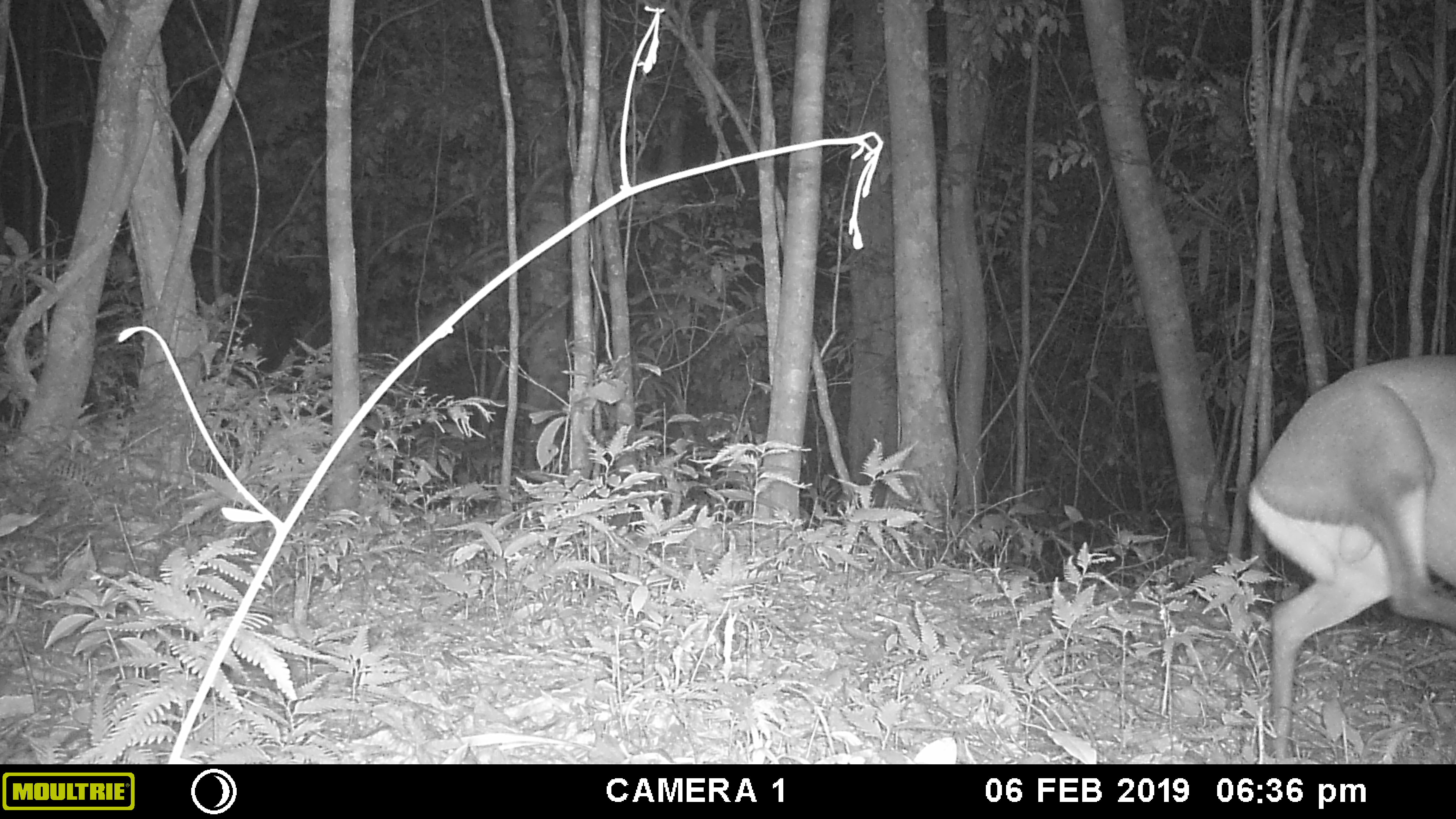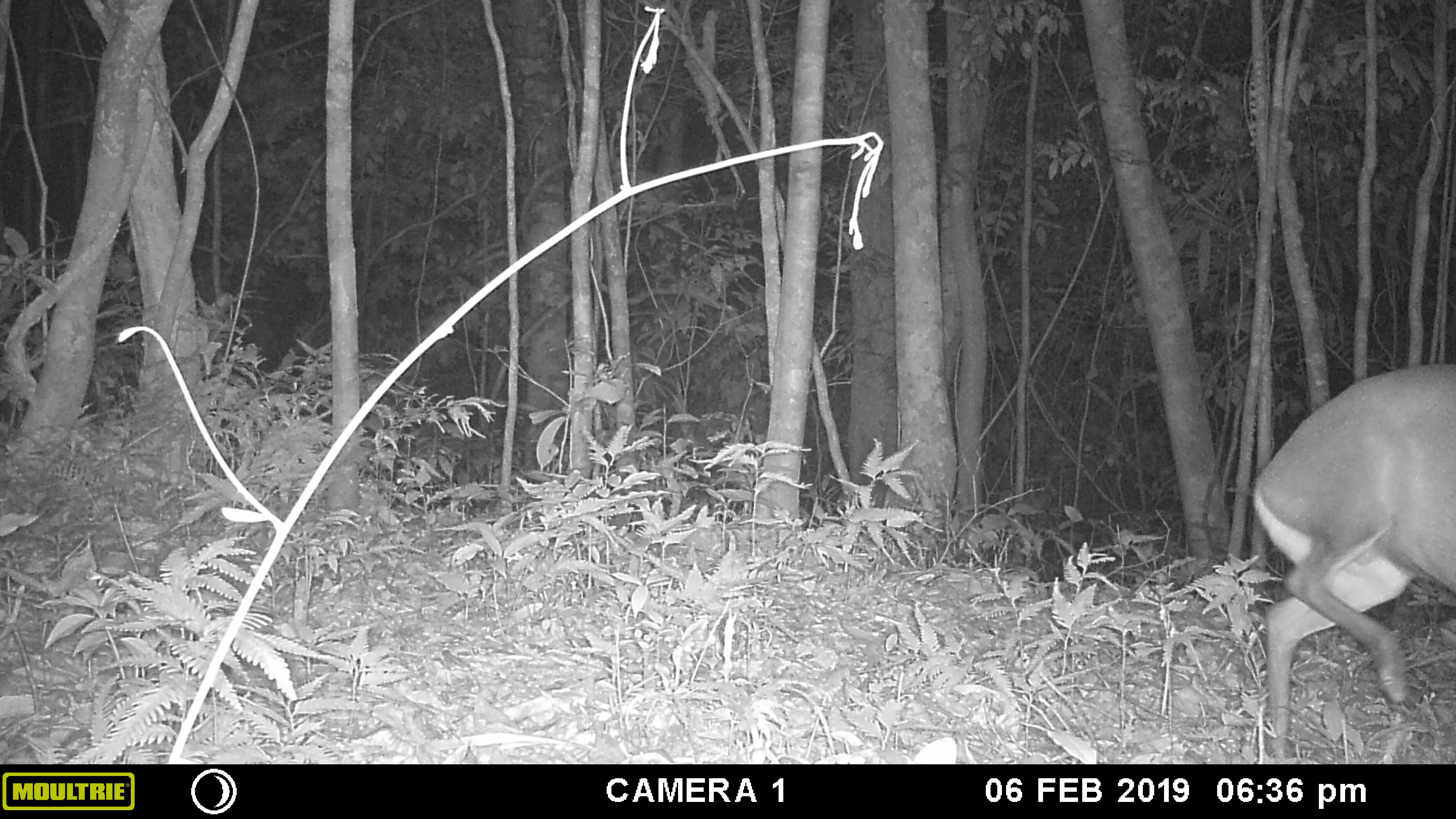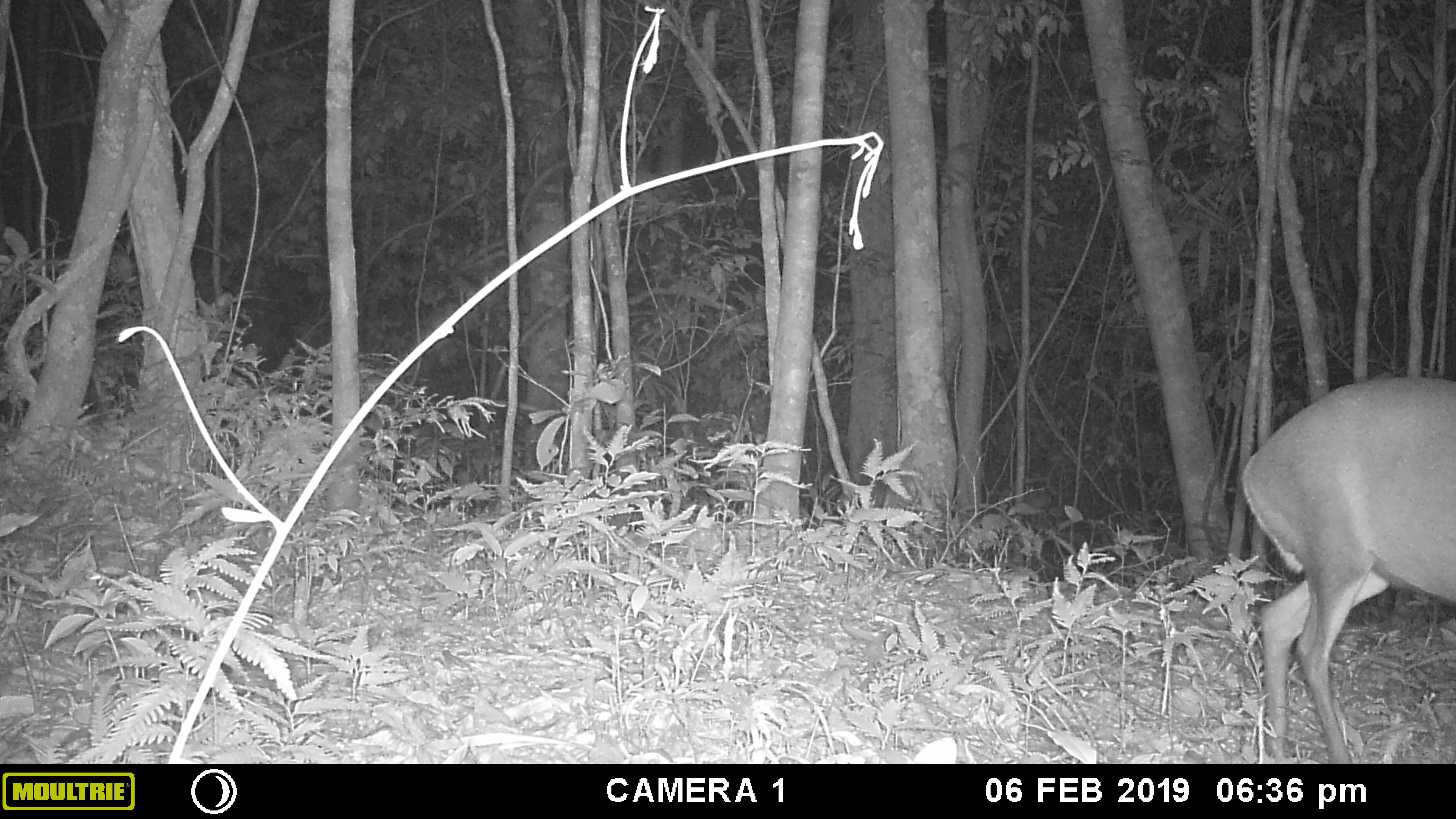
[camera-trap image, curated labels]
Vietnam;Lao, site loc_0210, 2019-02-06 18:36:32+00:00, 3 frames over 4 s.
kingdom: Animalia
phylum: Chordata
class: Mammalia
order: Artiodactyla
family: Cervidae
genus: Muntiacus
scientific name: Muntiacus rooseveltorum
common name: roosevelt's muntjac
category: roosevelts muntjac group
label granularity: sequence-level